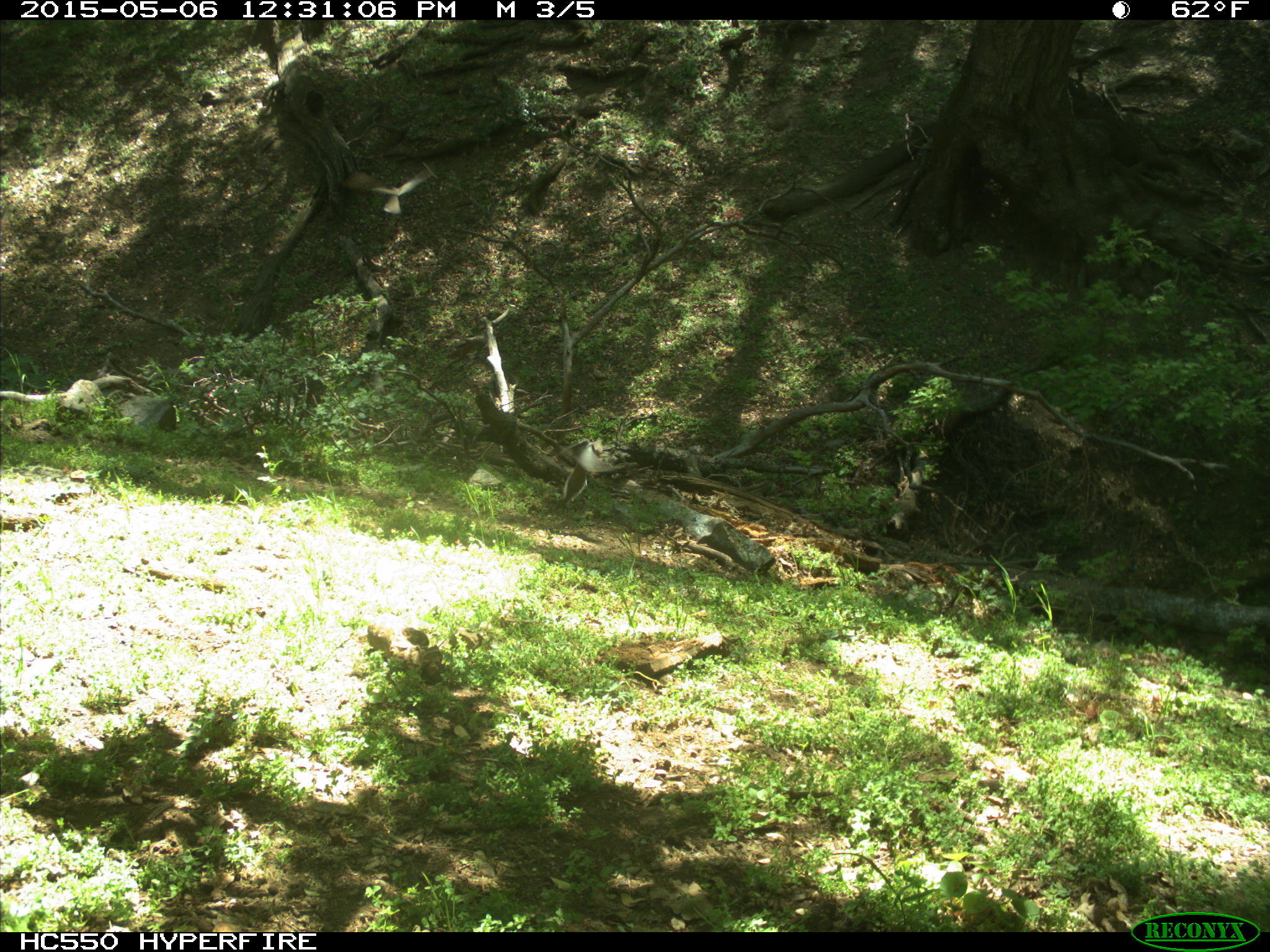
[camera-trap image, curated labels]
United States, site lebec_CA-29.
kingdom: Animalia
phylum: Chordata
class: Aves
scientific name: Aves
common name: birds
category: unidentified bird